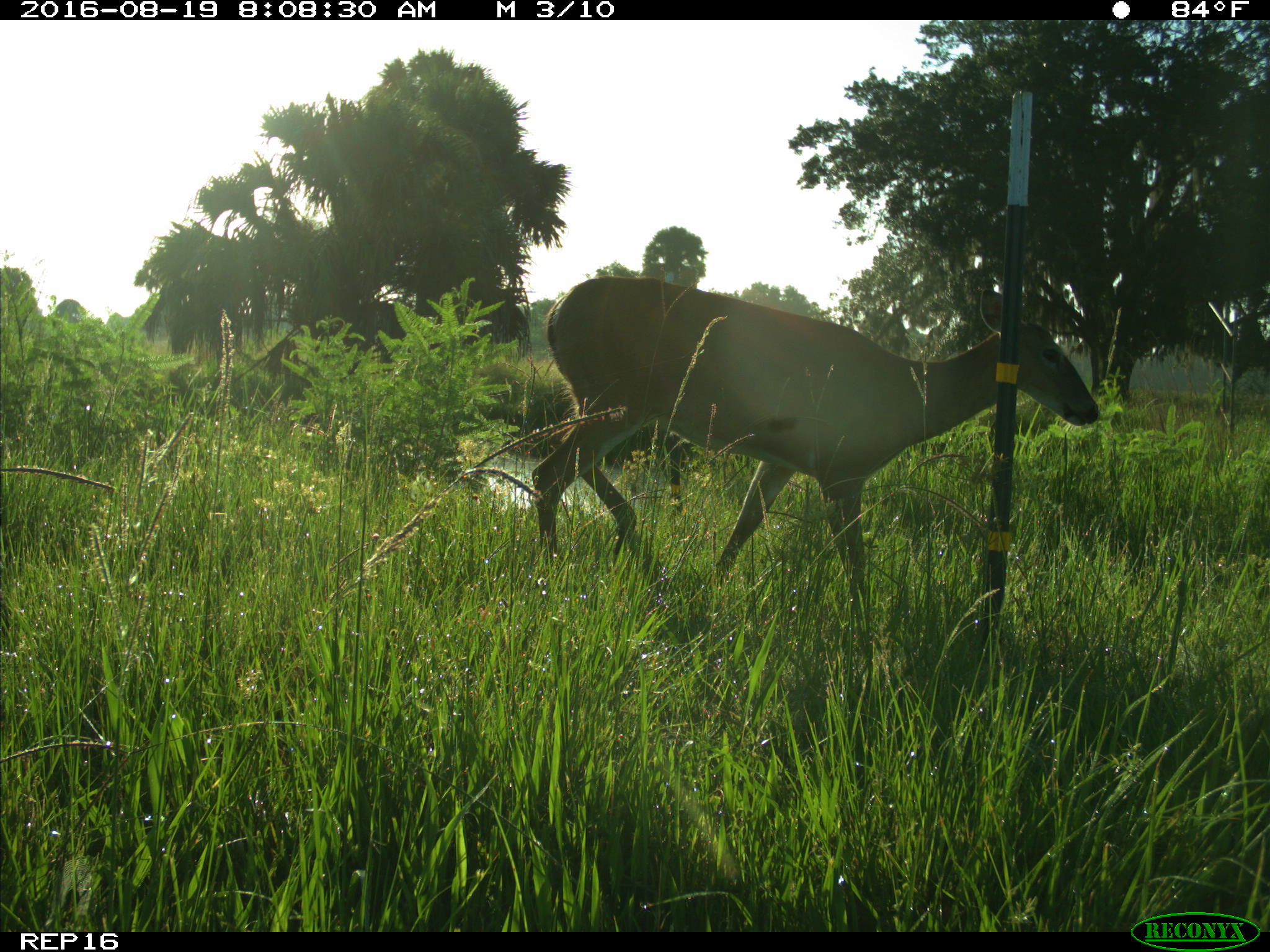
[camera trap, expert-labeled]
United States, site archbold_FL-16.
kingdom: Animalia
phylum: Chordata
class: Mammalia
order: Artiodactyla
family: Cervidae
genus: Odocoileus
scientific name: Odocoileus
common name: deer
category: unidentified deer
Unidentified deer (deer) (Odocoileus).